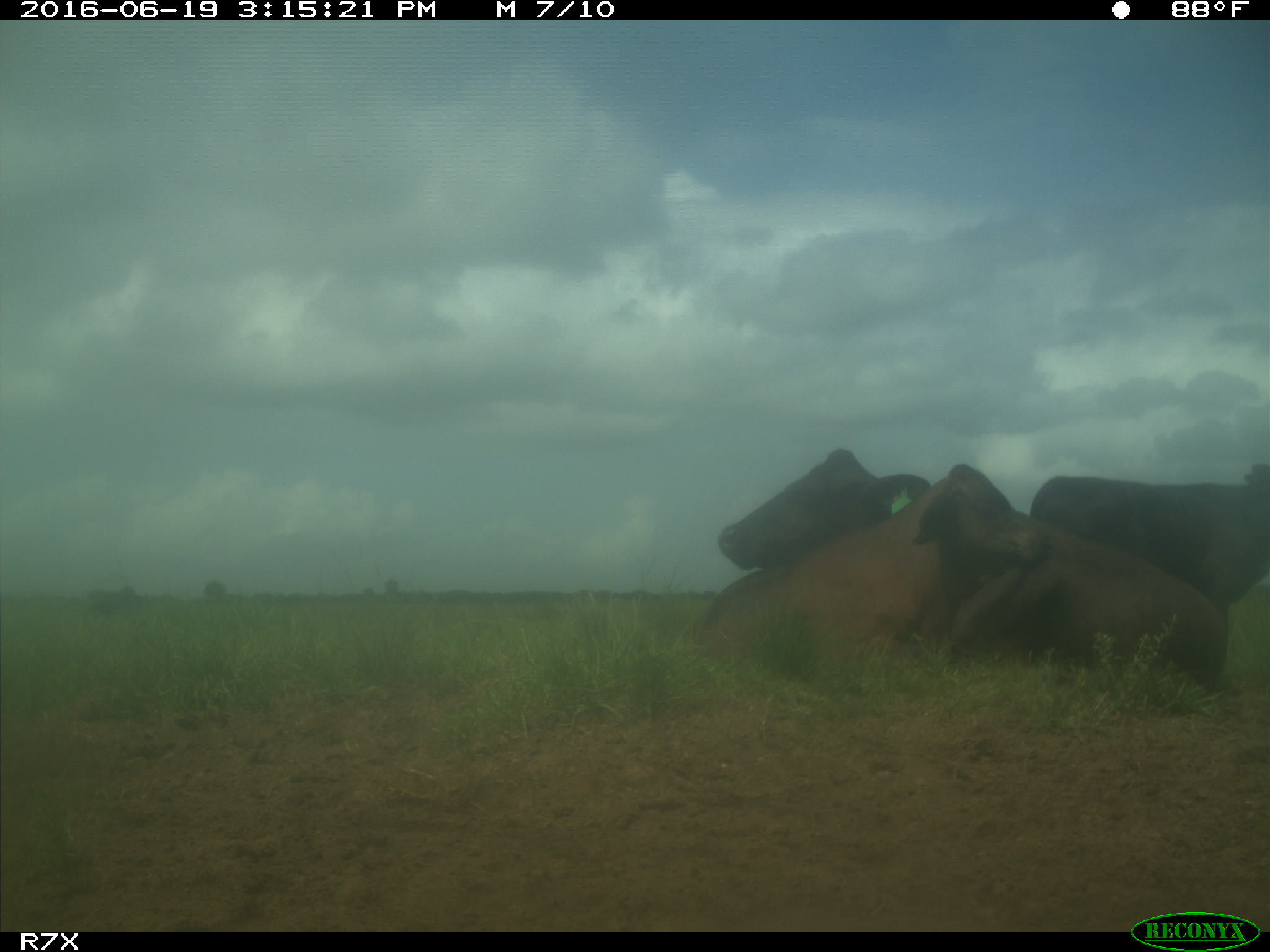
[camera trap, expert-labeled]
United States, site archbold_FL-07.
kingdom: Animalia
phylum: Chordata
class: Mammalia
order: Artiodactyla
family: Bovidae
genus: Bos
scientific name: Bos taurus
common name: domestic cow